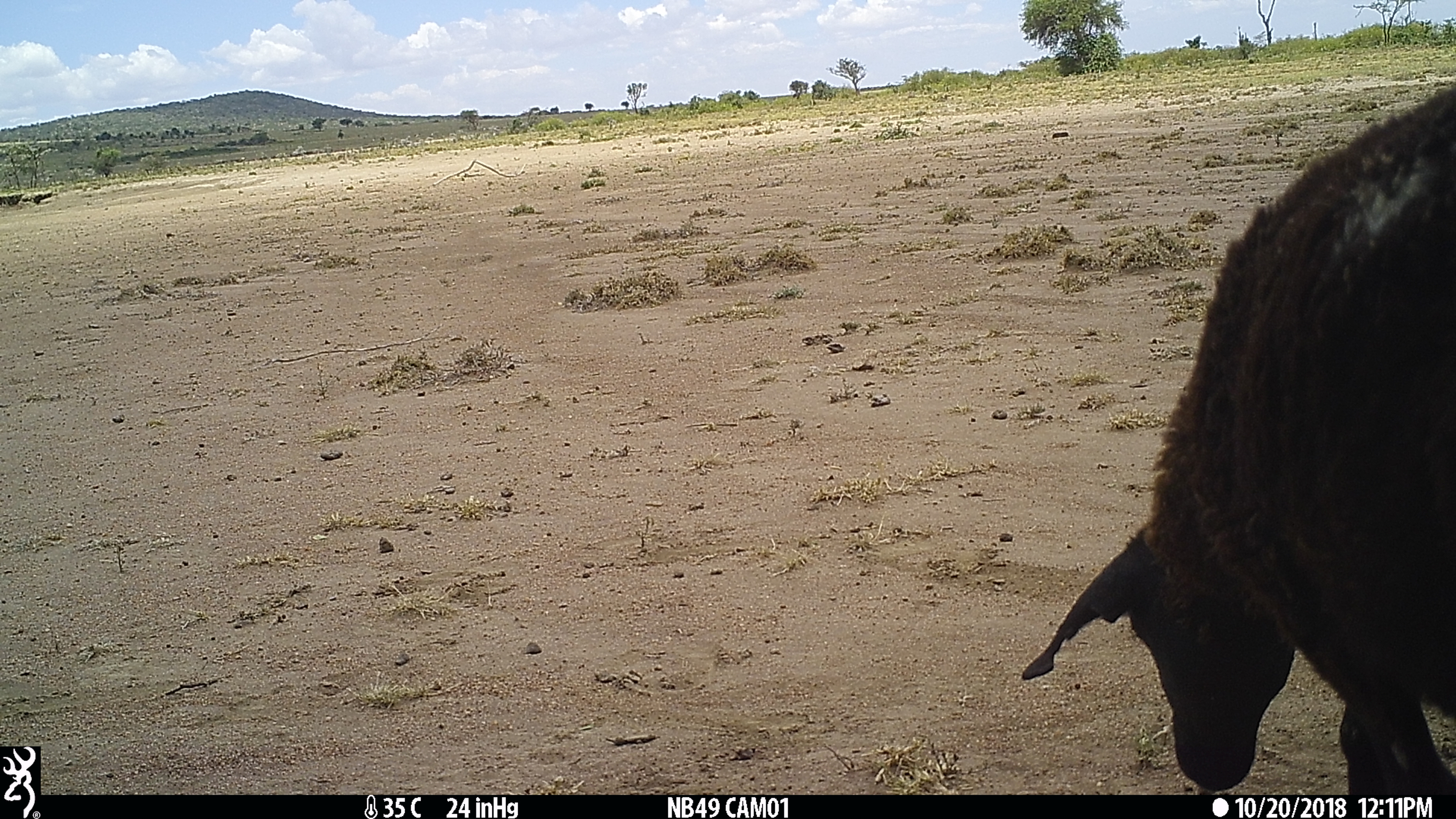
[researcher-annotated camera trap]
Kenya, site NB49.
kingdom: Animalia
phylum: Chordata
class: Mammalia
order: Artiodactyla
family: Bovidae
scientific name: Bovidae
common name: sheep or goat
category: shoat